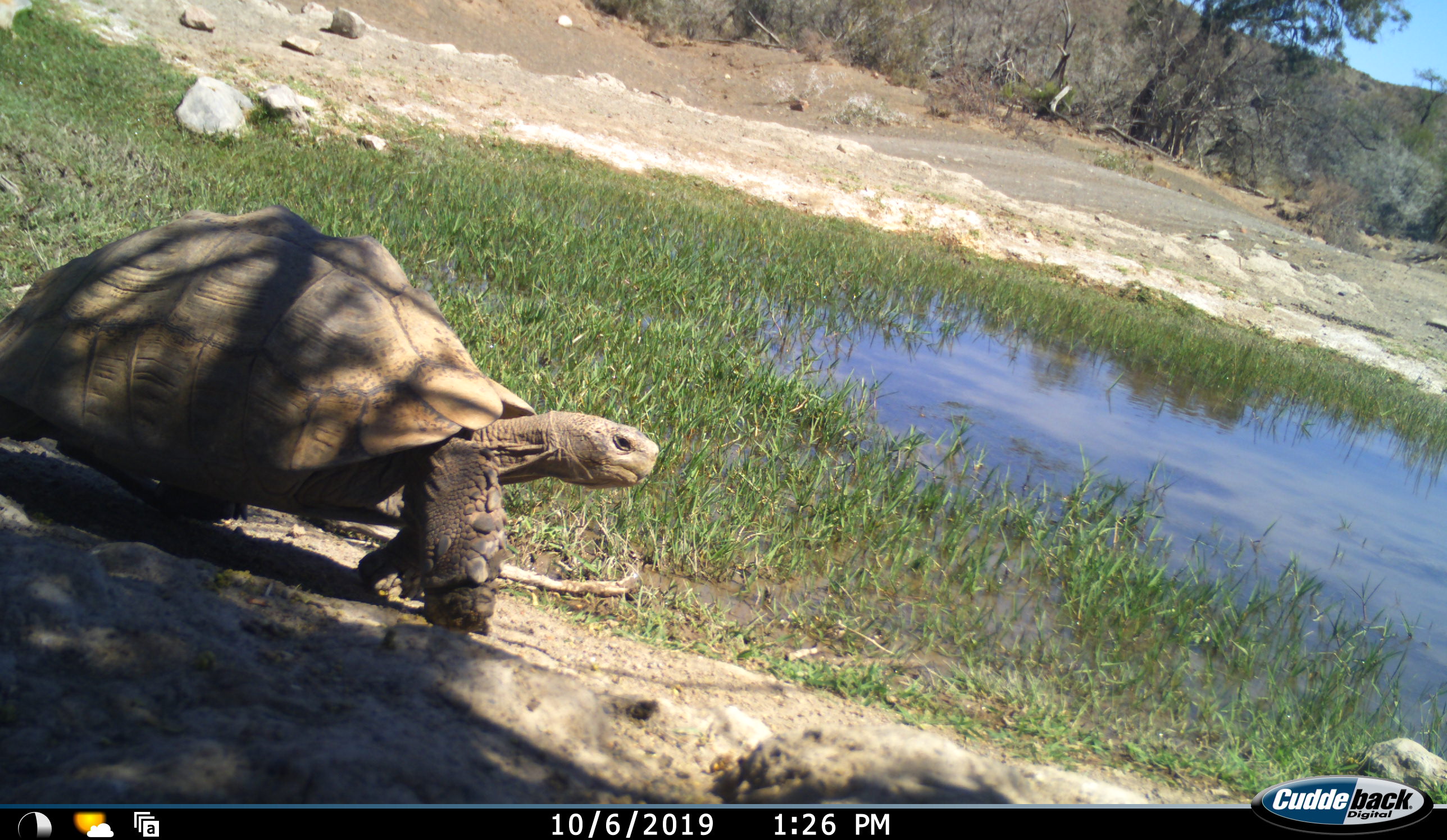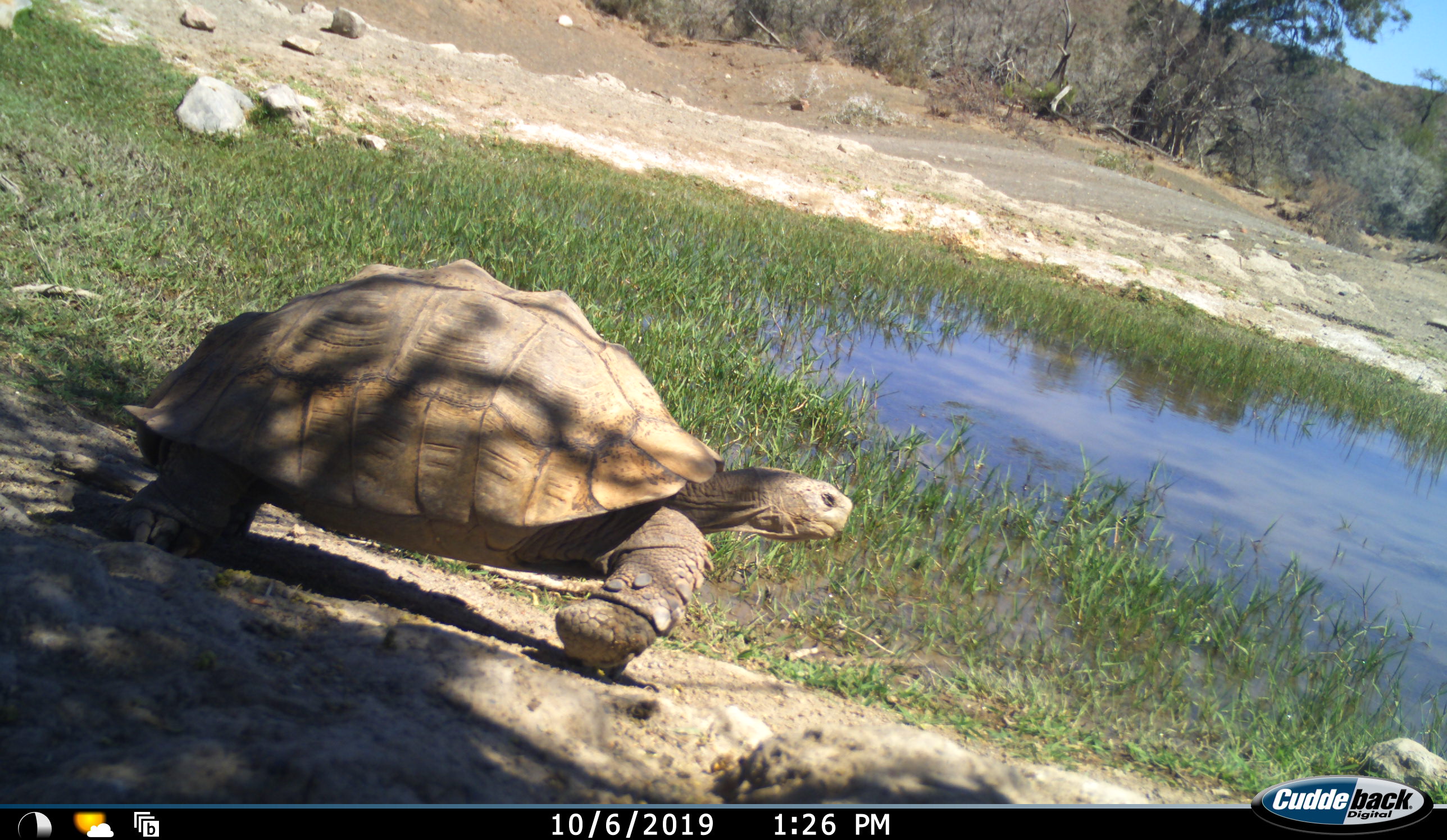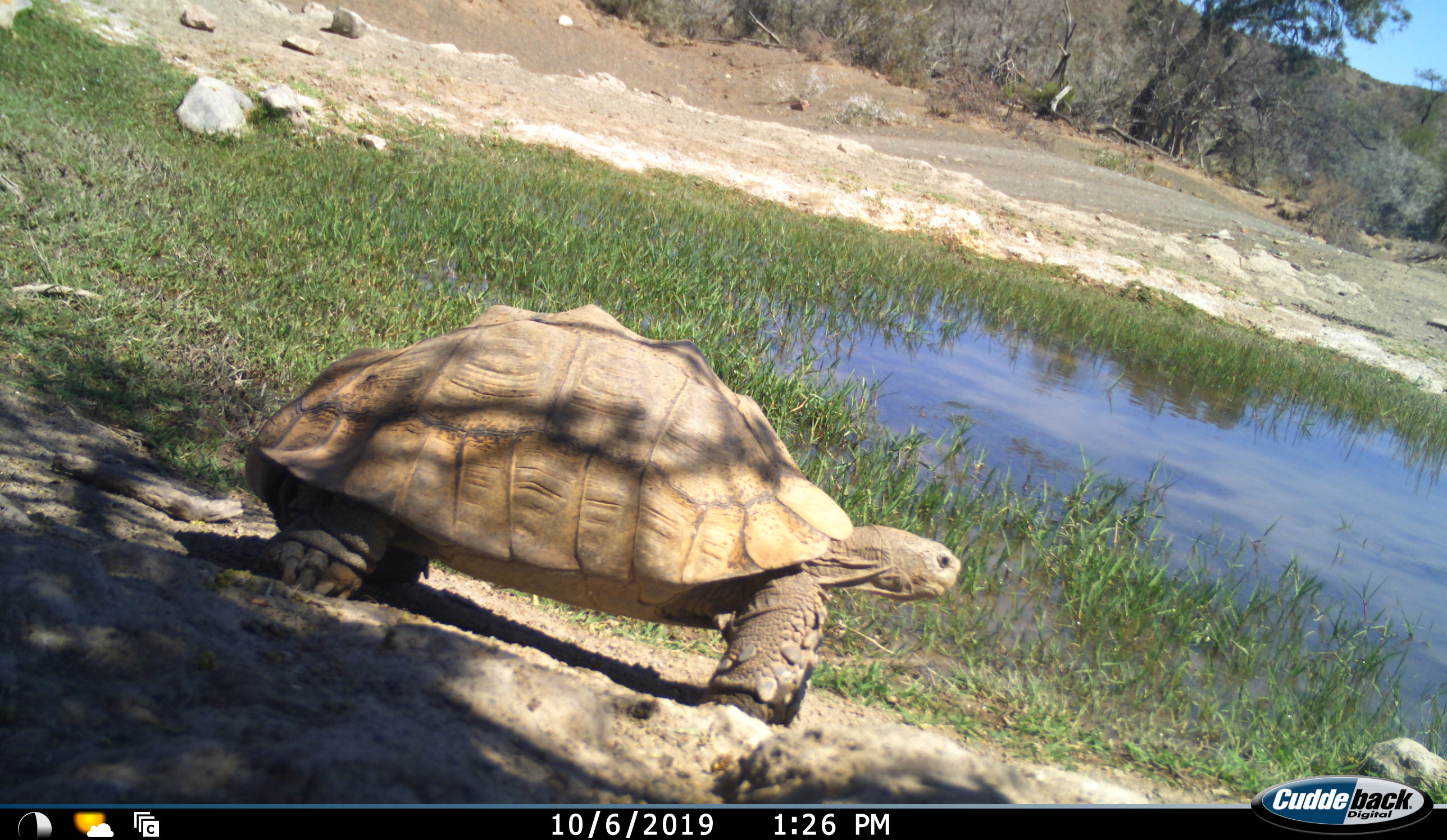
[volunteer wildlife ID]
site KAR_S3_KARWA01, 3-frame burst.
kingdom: Animalia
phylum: Chordata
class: Reptilia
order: Testudines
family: Testudinidae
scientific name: Testudinidae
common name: tortoise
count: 1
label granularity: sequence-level